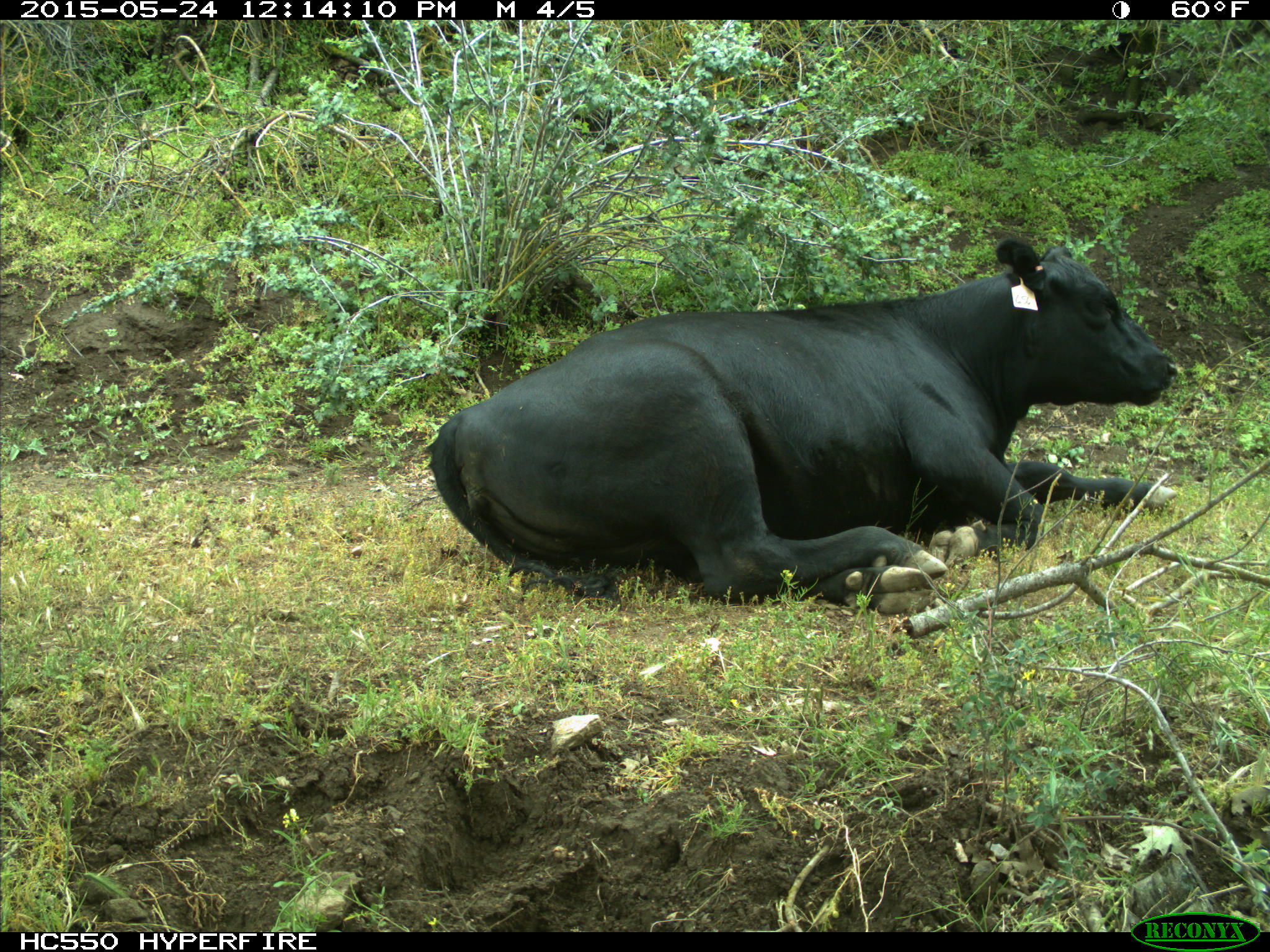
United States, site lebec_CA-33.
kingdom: Animalia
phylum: Chordata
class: Mammalia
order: Artiodactyla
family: Bovidae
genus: Bos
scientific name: Bos taurus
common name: domestic cow